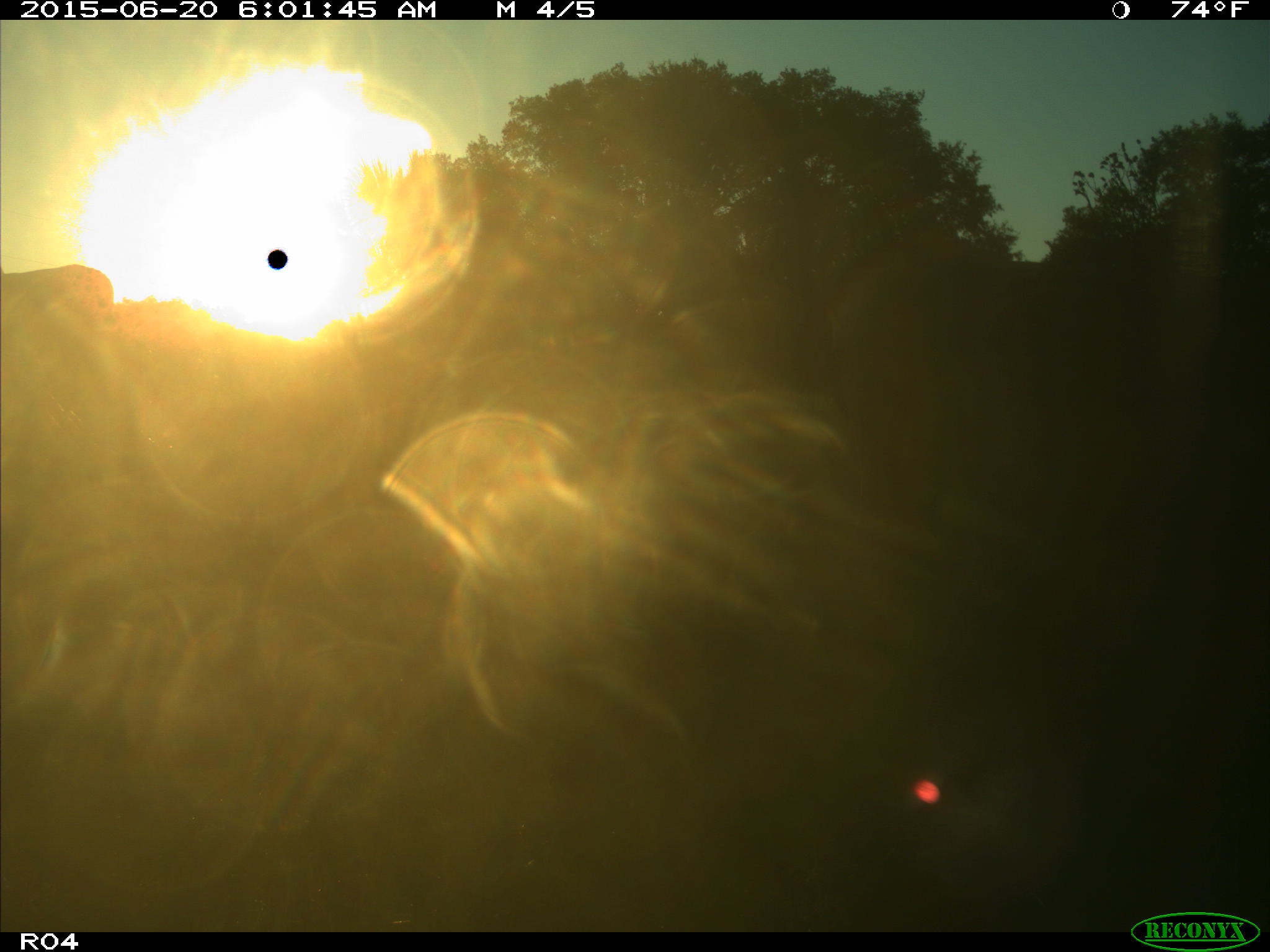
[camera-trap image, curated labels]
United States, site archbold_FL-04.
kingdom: Animalia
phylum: Chordata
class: Mammalia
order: Artiodactyla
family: Bovidae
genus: Bos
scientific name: Bos taurus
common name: domestic cow